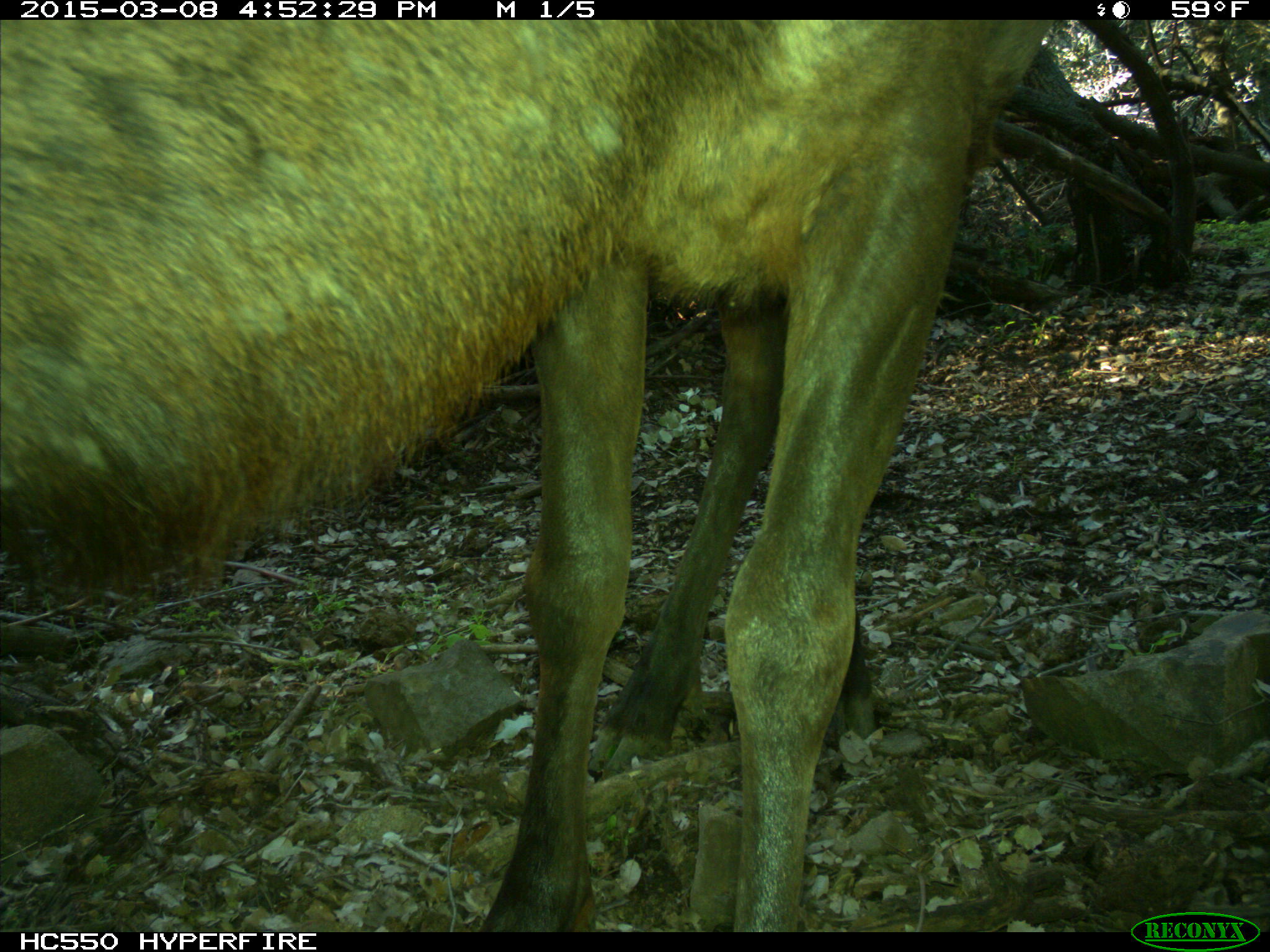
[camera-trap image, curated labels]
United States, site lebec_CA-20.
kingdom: Animalia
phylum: Chordata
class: Mammalia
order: Artiodactyla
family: Cervidae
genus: Cervus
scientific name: Cervus canadensis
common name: elk